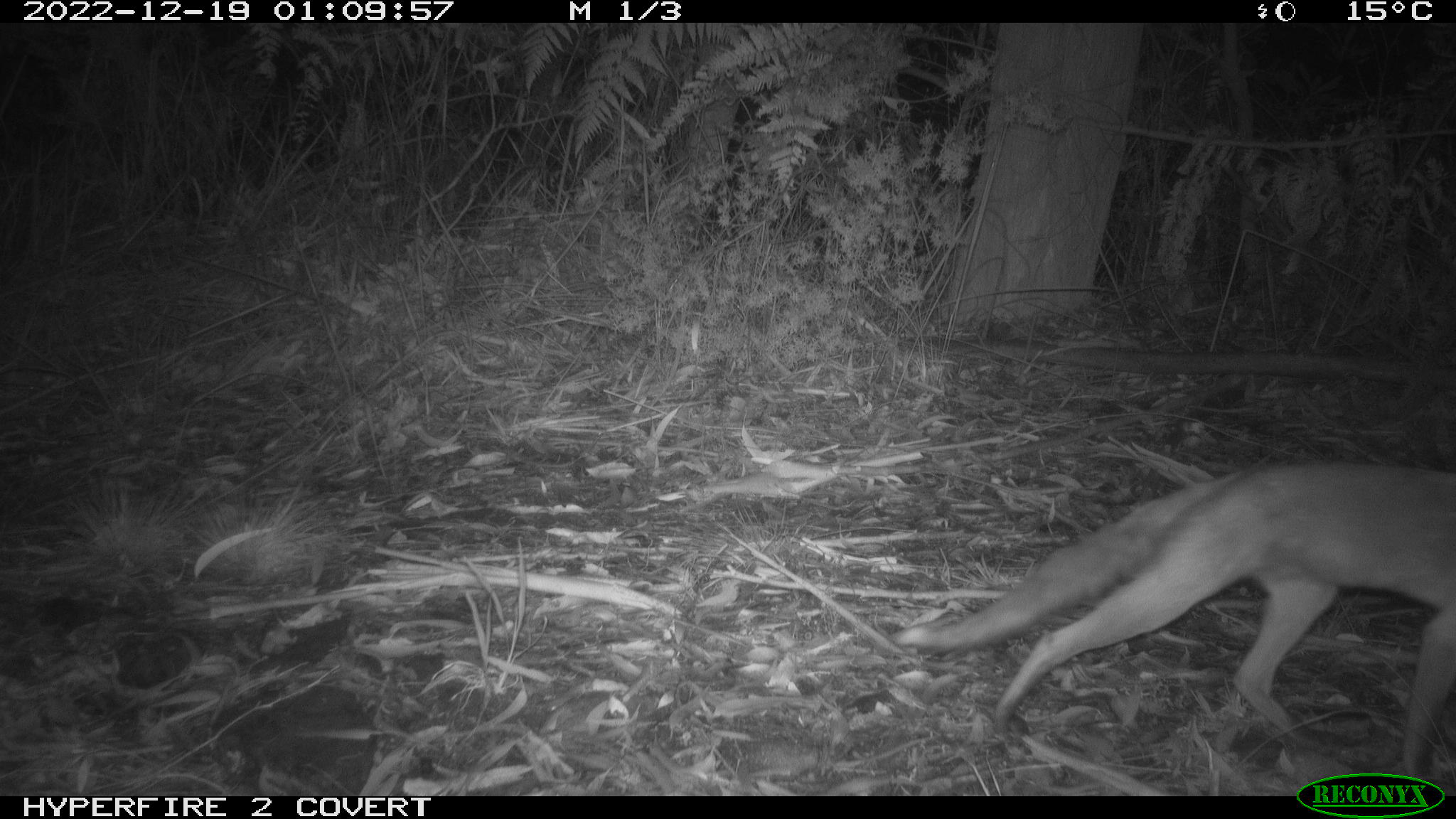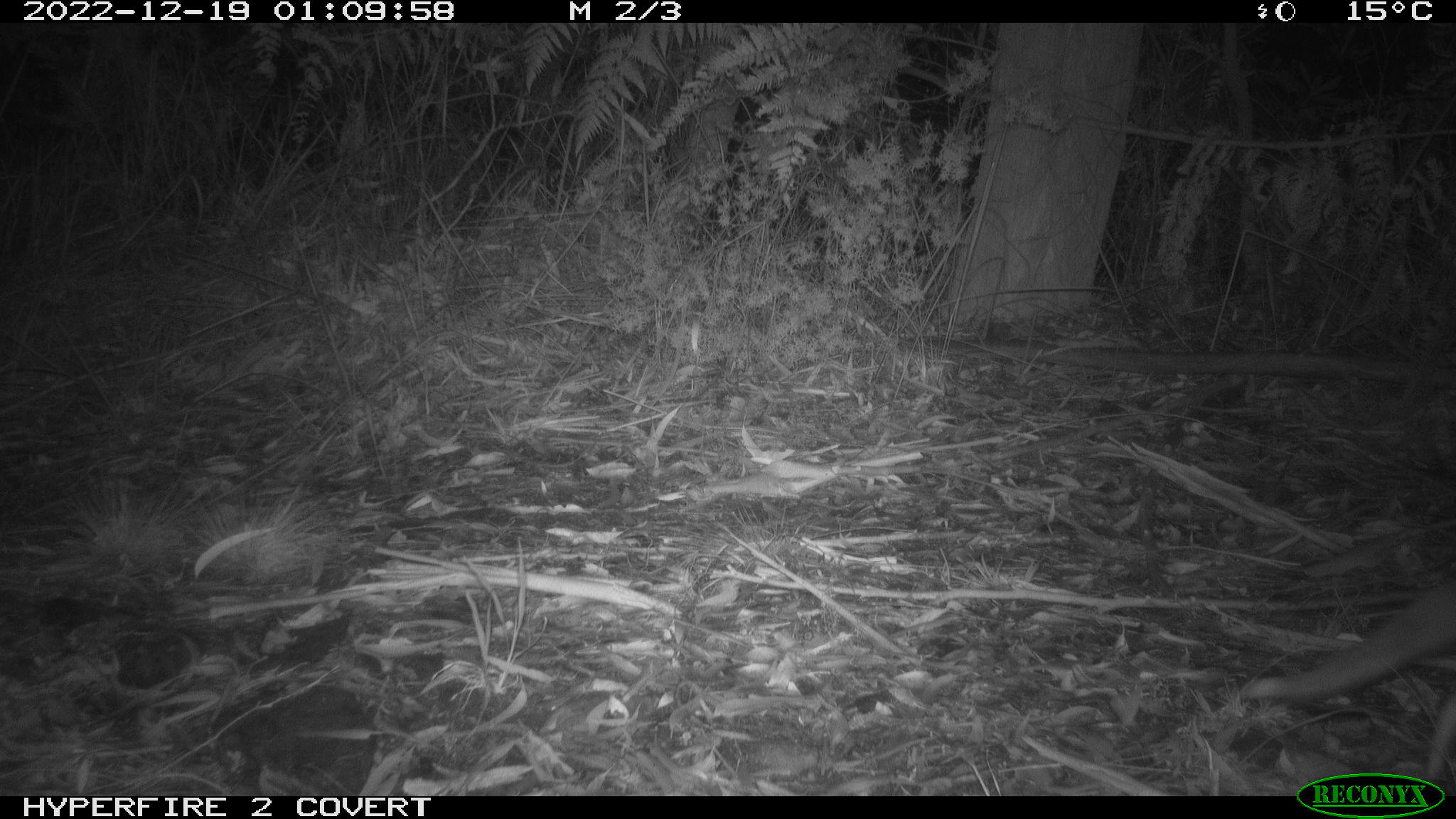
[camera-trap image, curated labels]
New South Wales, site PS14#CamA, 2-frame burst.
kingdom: Animalia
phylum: Chordata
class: Mammalia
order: Carnivora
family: Canidae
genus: Vulpes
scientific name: Vulpes vulpes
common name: red fox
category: fox